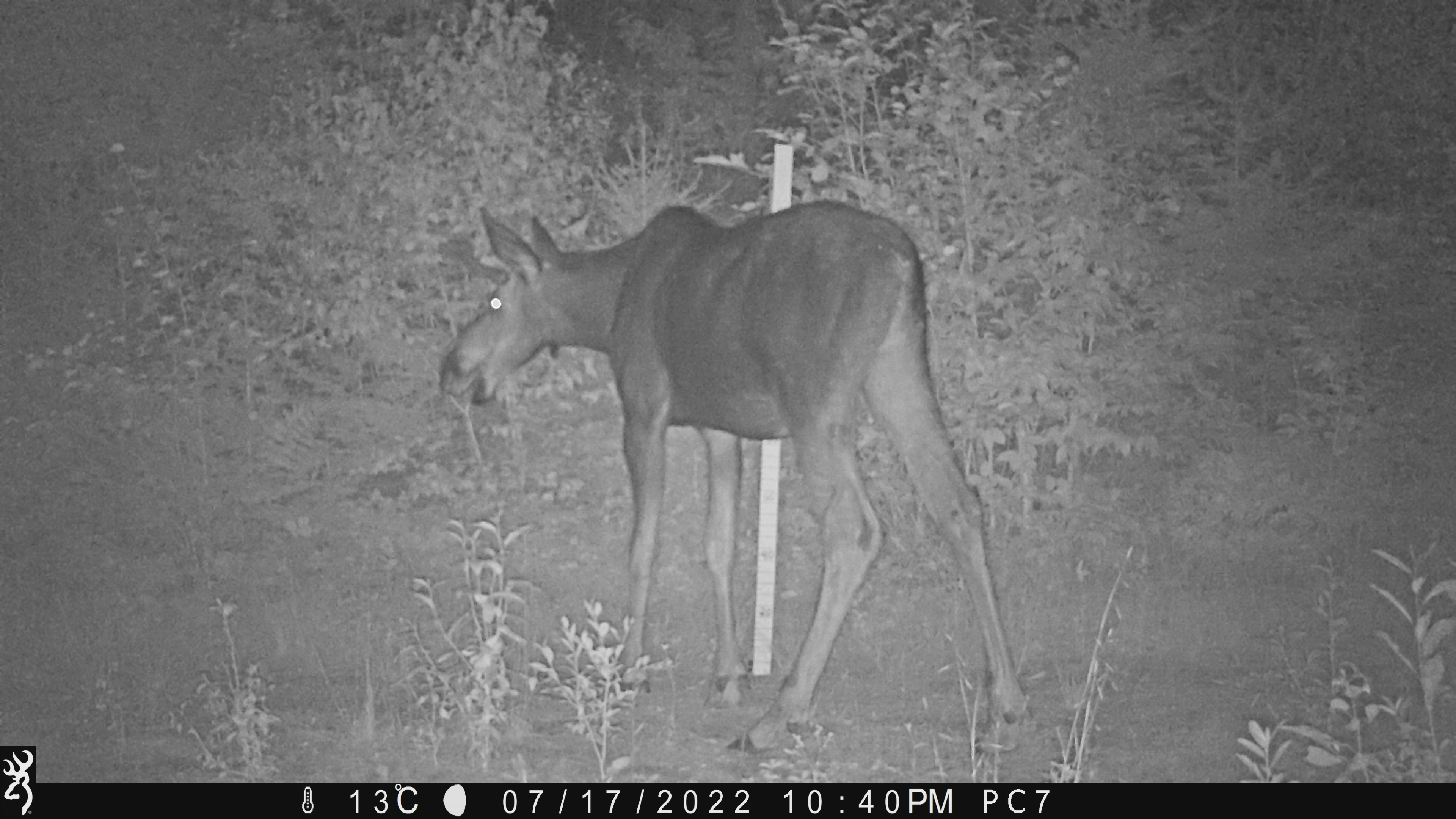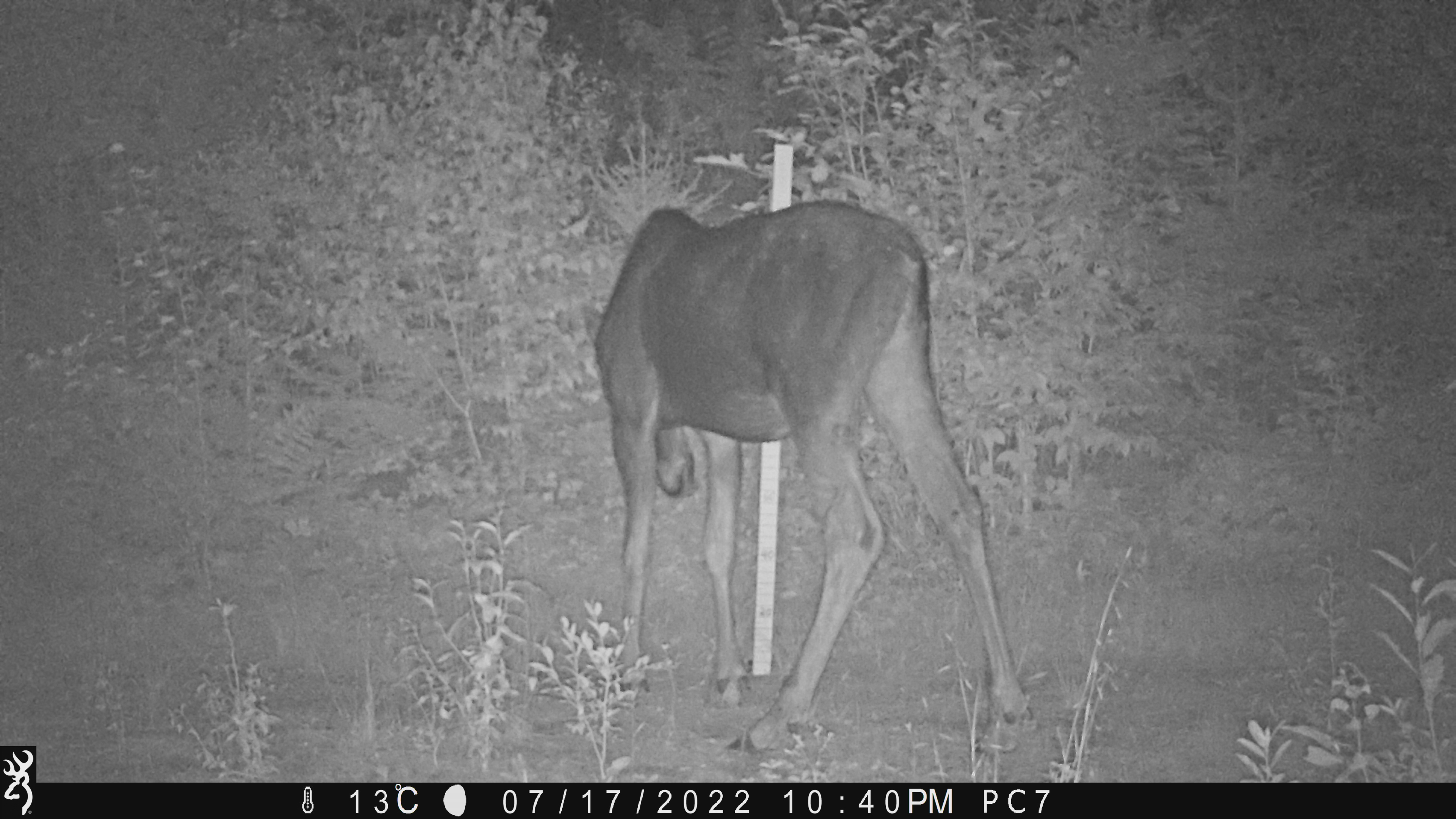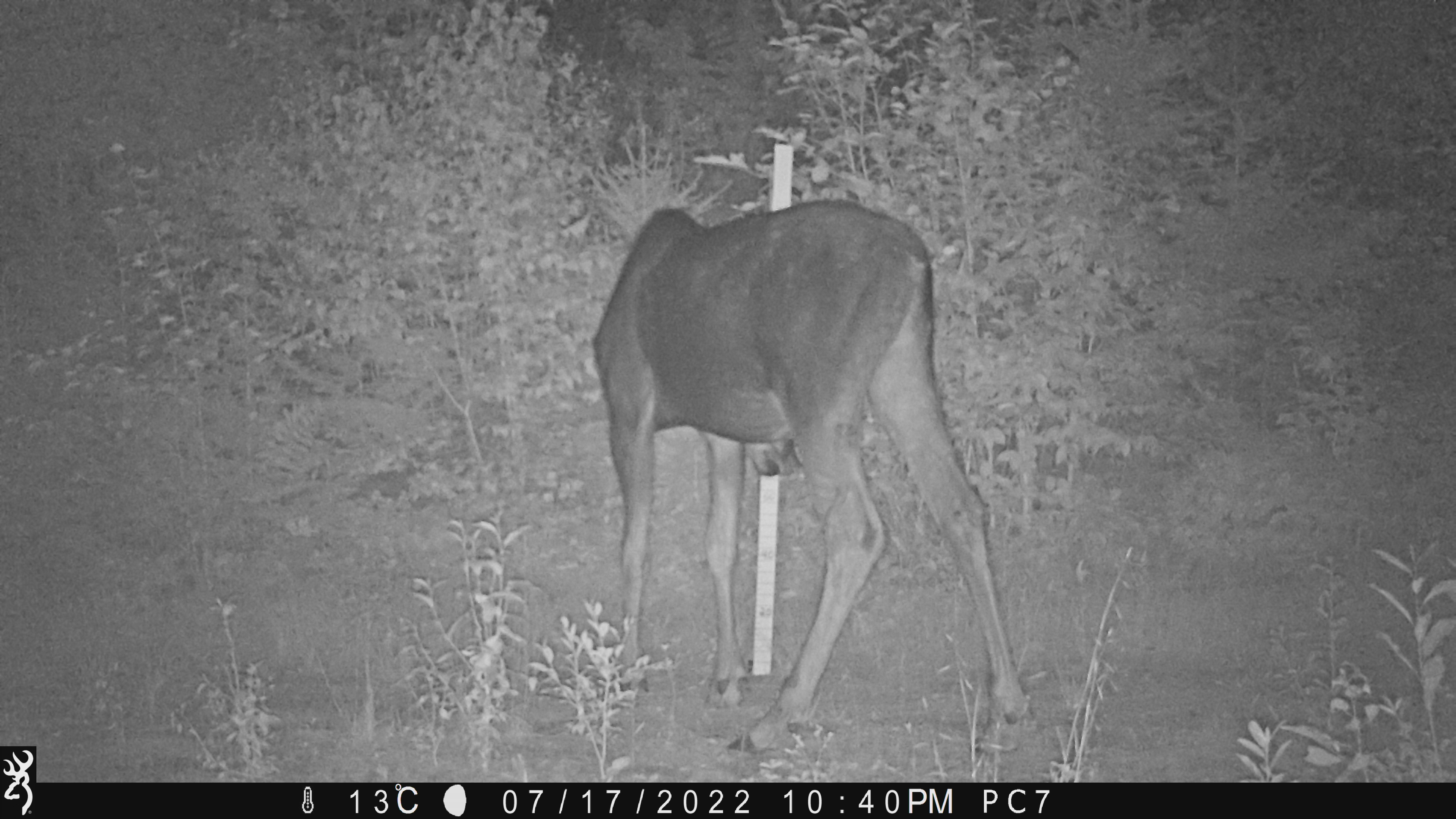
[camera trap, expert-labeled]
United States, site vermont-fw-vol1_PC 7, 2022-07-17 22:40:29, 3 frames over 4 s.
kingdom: Animalia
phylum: Chordata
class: Mammalia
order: Artiodactyla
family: Cervidae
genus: Alces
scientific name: Alces alces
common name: moose